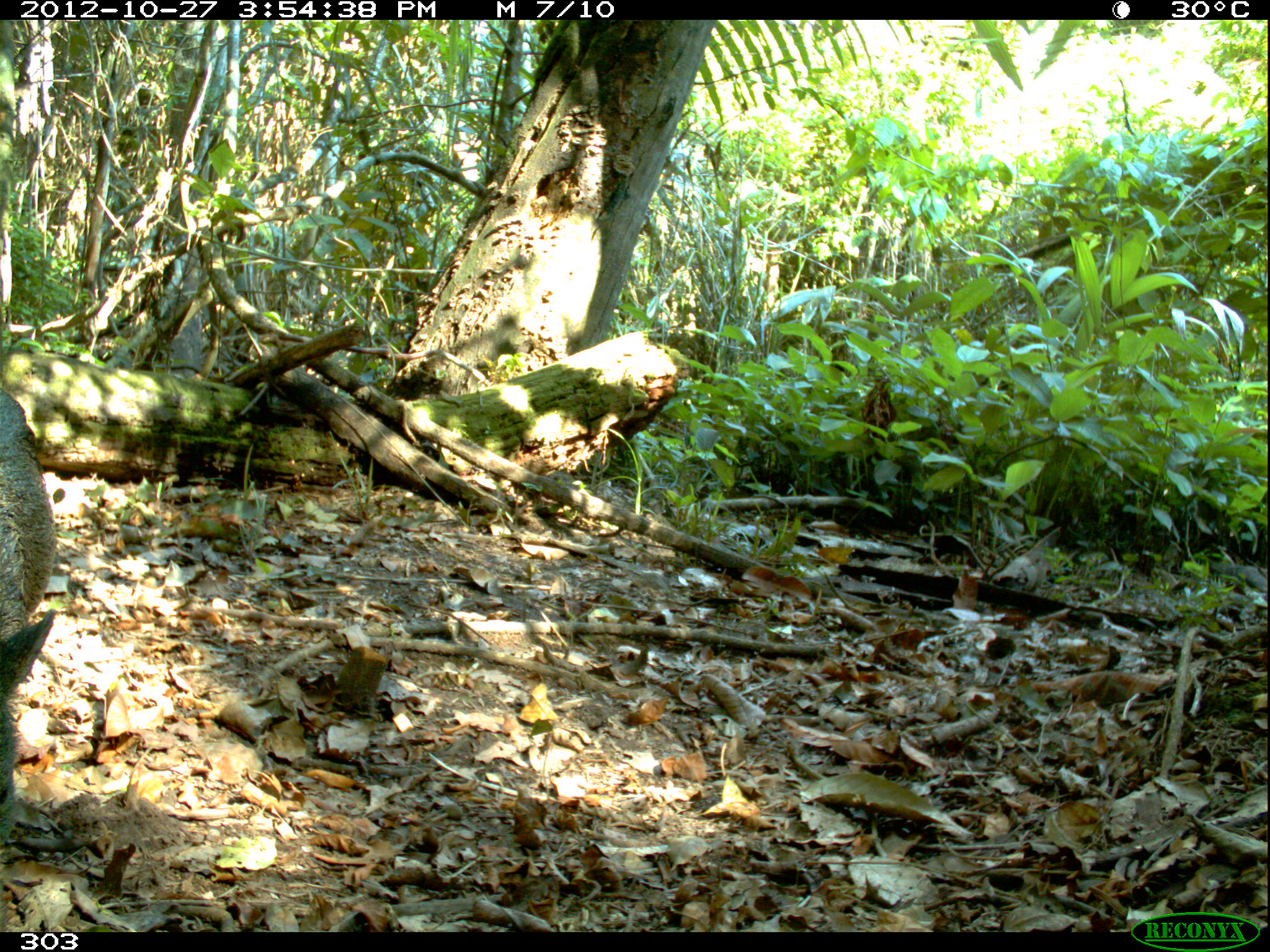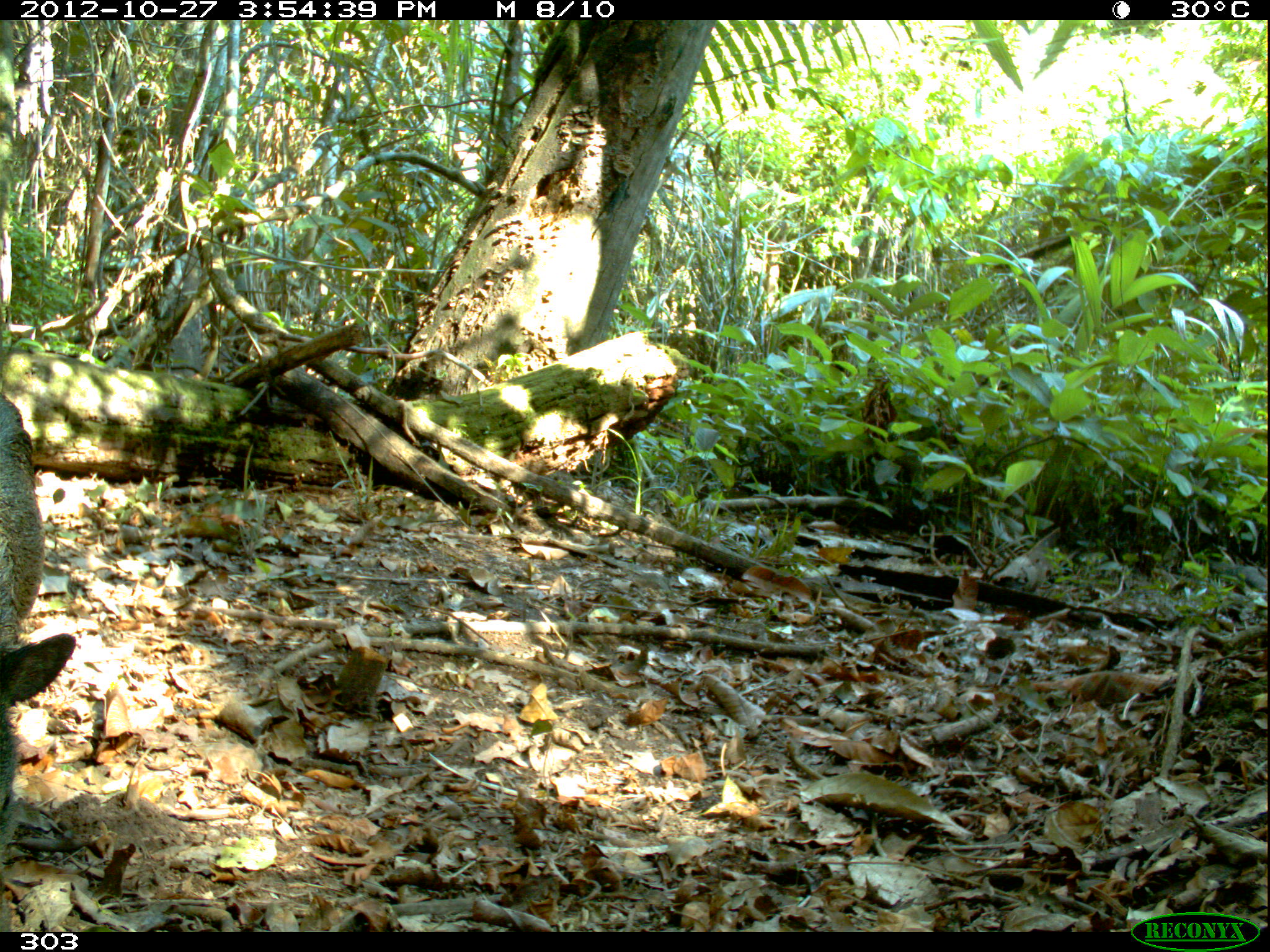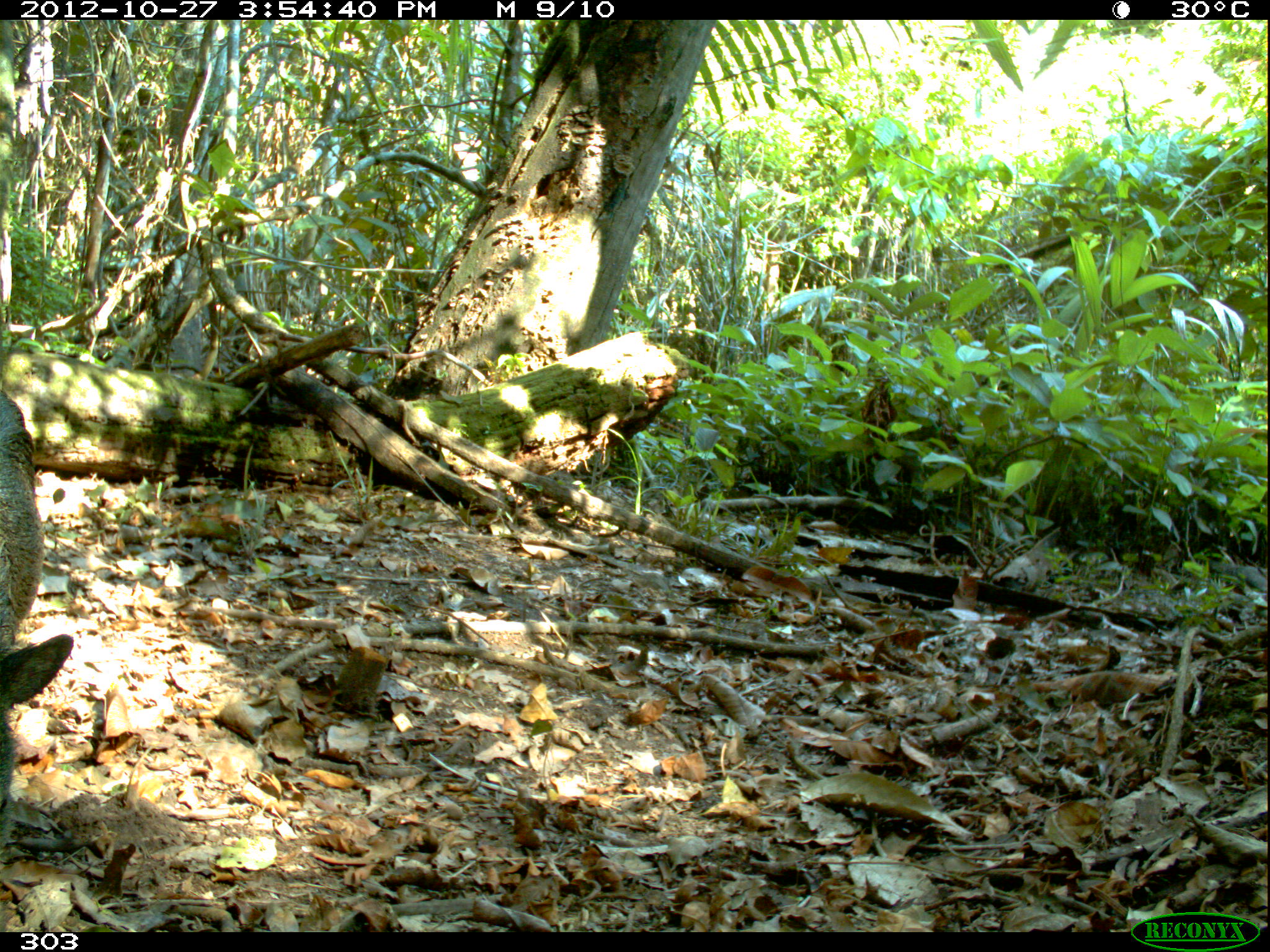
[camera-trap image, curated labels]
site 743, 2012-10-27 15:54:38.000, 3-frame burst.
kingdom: Animalia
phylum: Chordata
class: Mammalia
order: Artiodactyla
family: Tayassuidae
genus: Pecari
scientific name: Pecari tajacu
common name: collared peccary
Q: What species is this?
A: Pecari tajacu (collared peccary).